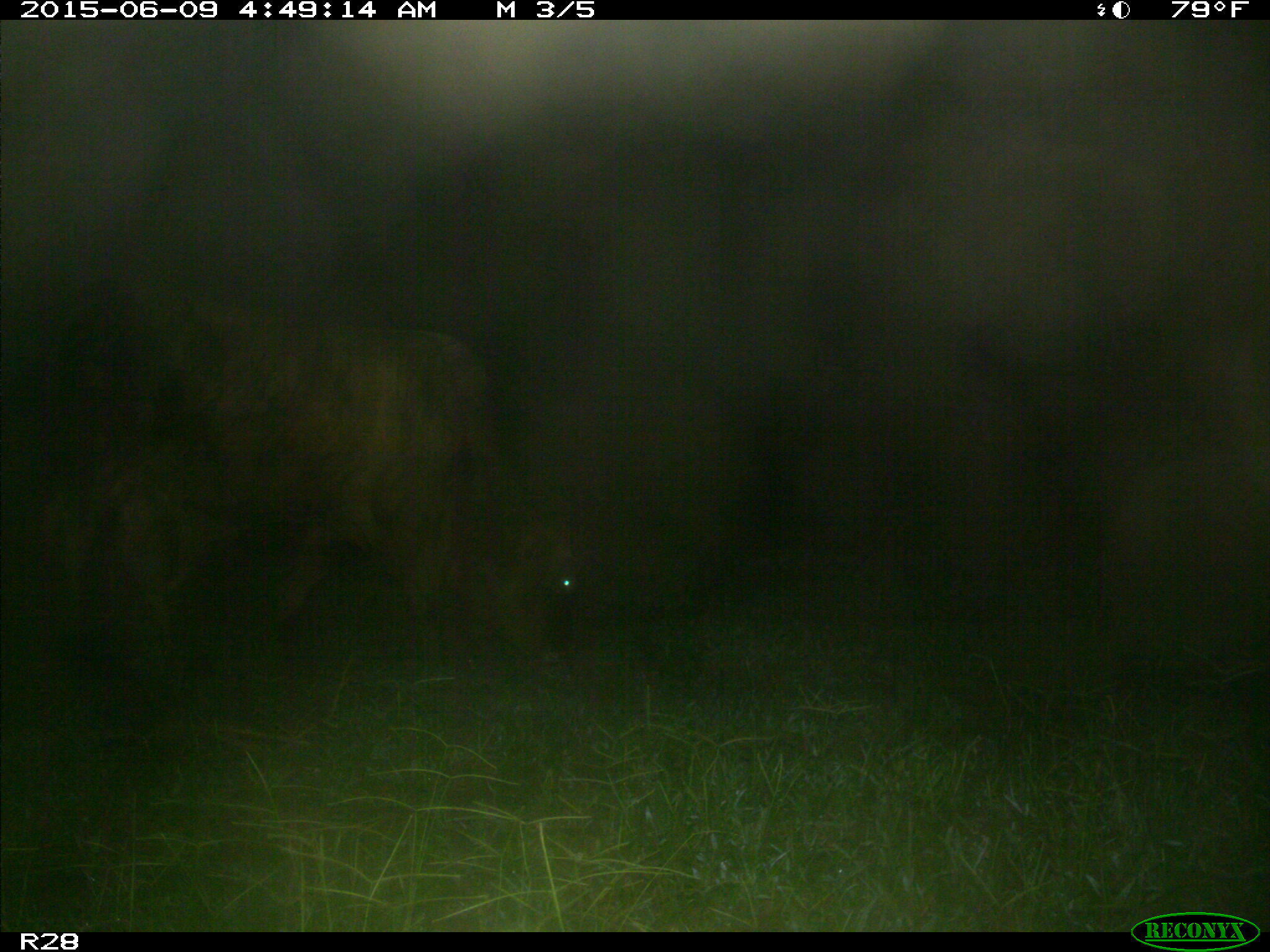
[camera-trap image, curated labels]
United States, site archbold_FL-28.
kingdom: Animalia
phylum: Chordata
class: Mammalia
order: Artiodactyla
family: Bovidae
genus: Bos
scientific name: Bos taurus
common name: domestic cow